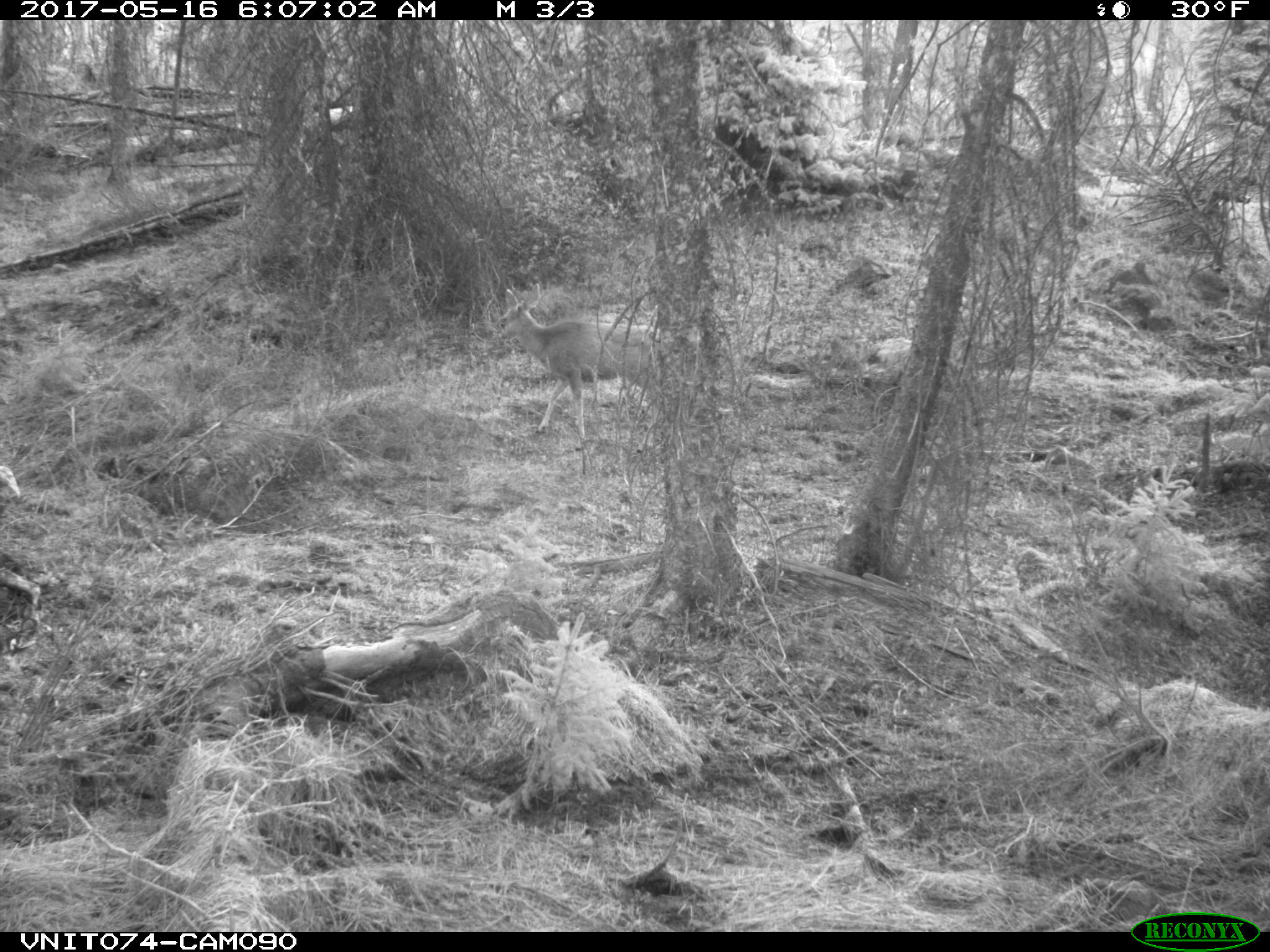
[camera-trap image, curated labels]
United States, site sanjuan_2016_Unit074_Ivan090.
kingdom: Animalia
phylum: Chordata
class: Mammalia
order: Artiodactyla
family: Cervidae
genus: Odocoileus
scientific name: Odocoileus hemionus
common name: mule deer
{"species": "Odocoileus hemionus (mule deer)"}